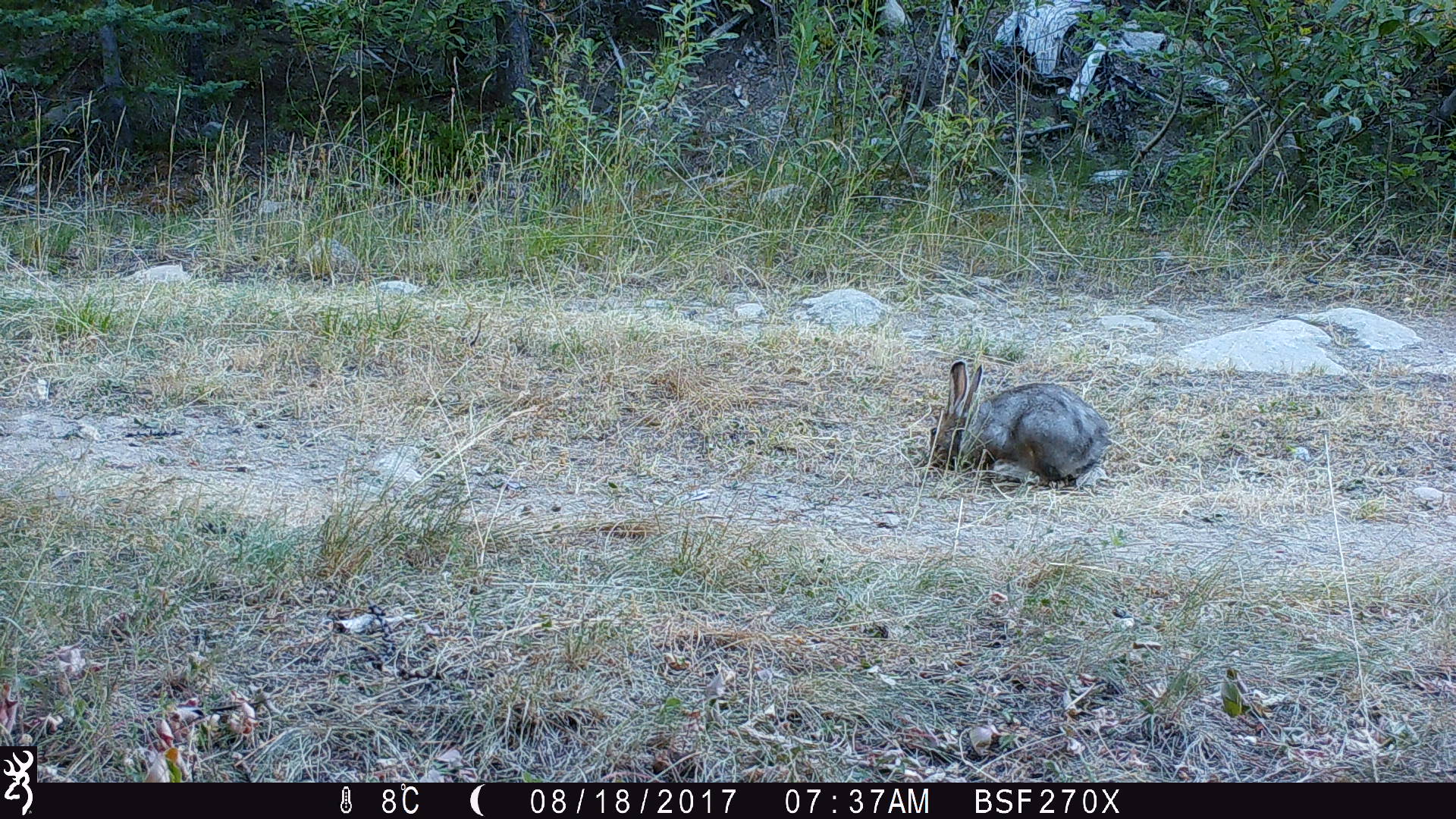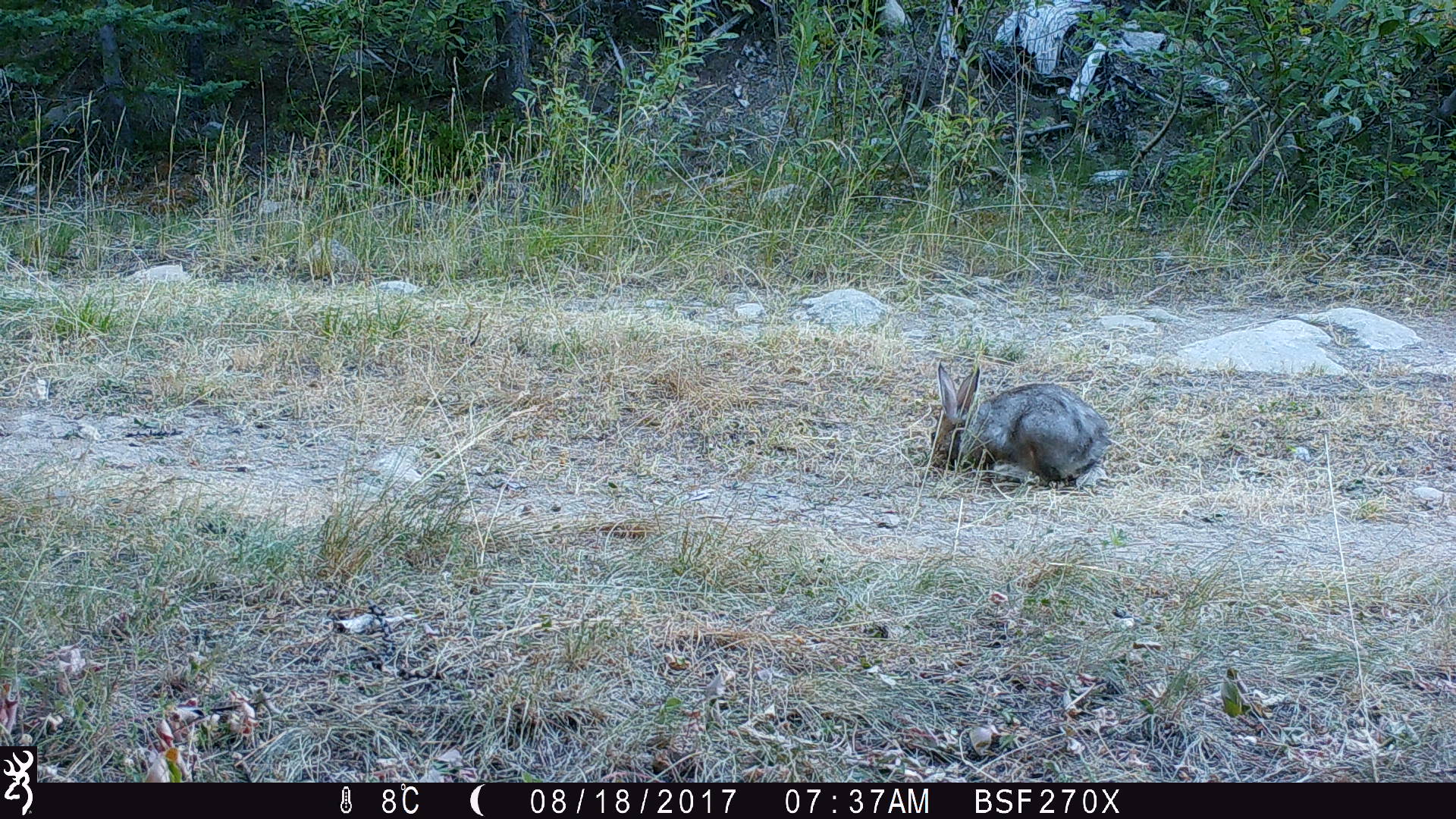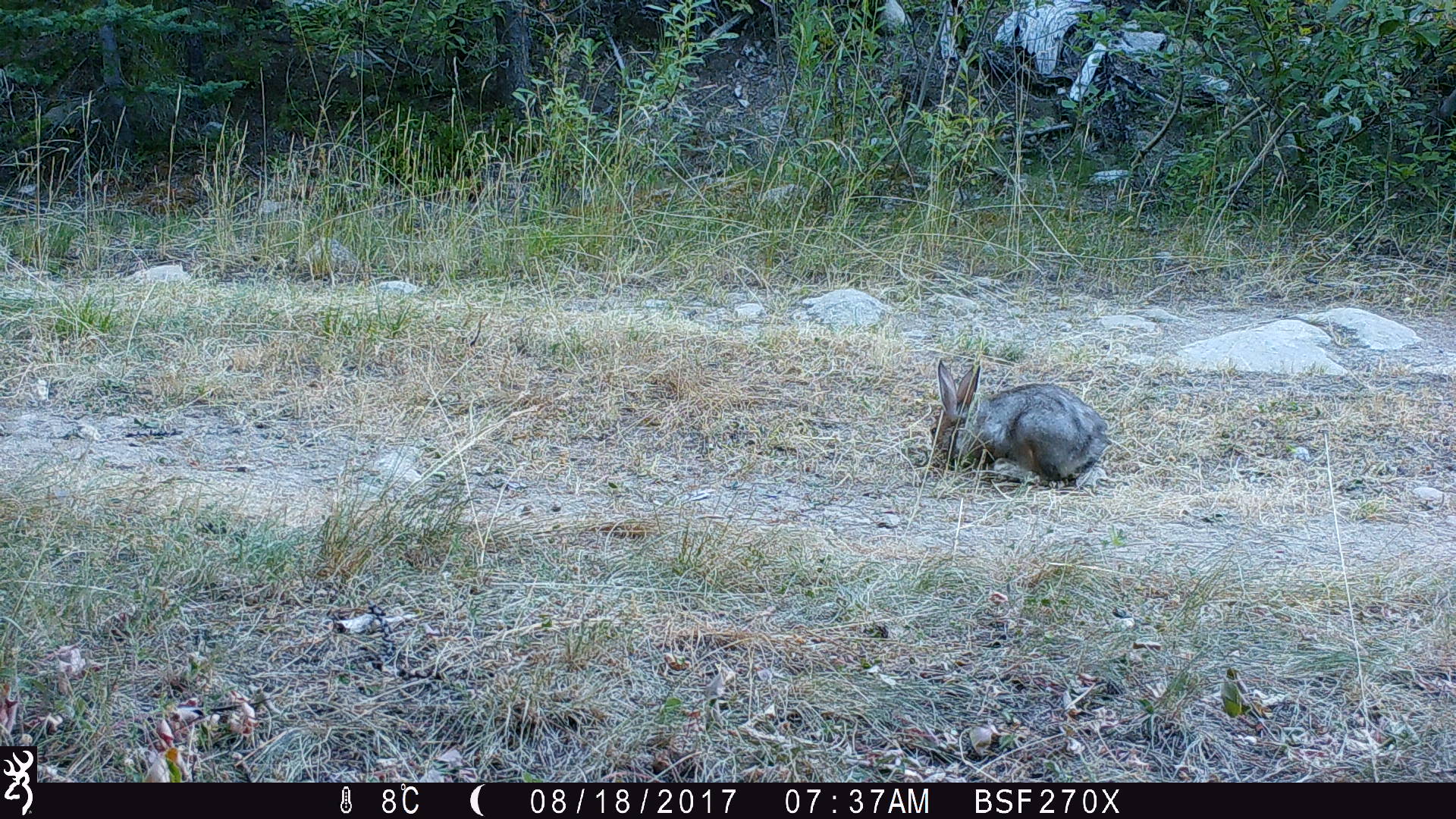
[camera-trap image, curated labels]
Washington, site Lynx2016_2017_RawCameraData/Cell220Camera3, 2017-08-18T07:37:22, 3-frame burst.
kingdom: Animalia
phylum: Chordata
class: Mammalia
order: Lagomorpha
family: Leporidae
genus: Lepus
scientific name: Lepus americanus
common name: snowshoe hare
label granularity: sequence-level